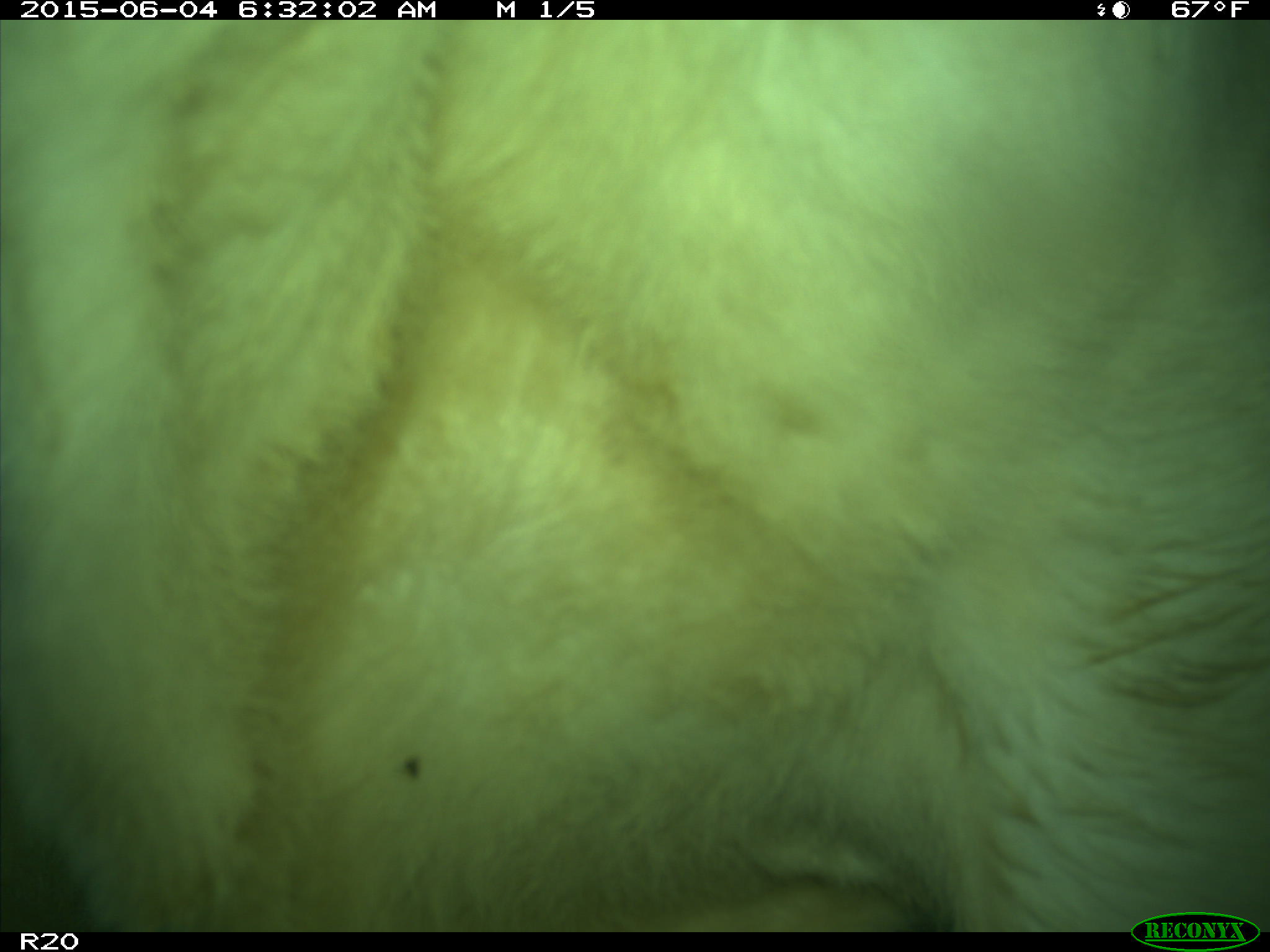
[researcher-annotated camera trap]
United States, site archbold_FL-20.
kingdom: Animalia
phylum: Chordata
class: Mammalia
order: Artiodactyla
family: Bovidae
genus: Bos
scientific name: Bos taurus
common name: domestic cow